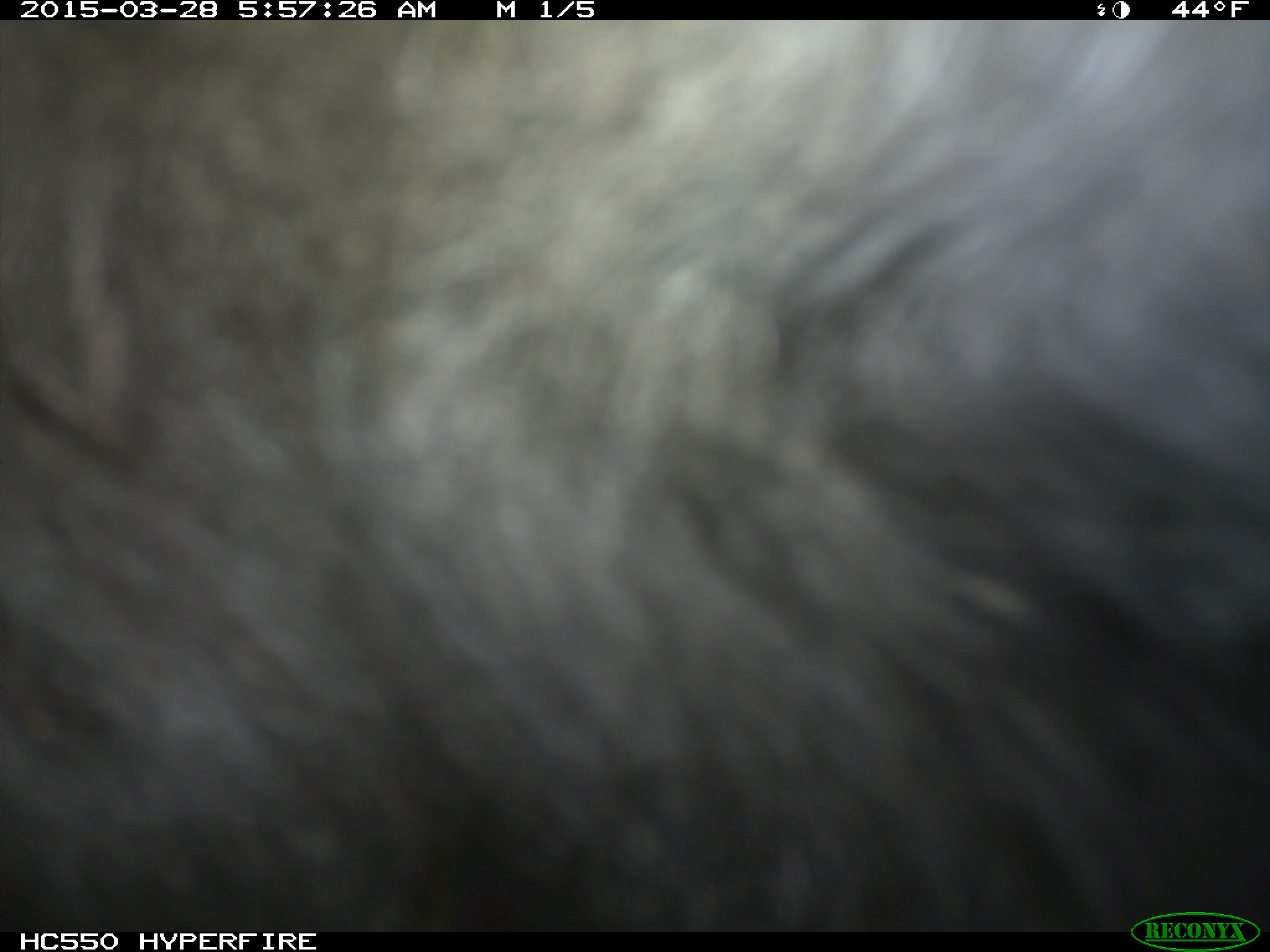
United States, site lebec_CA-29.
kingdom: Animalia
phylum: Chordata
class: Mammalia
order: Artiodactyla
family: Bovidae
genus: Bos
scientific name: Bos taurus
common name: domestic cow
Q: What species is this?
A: Bos taurus (domestic cow).